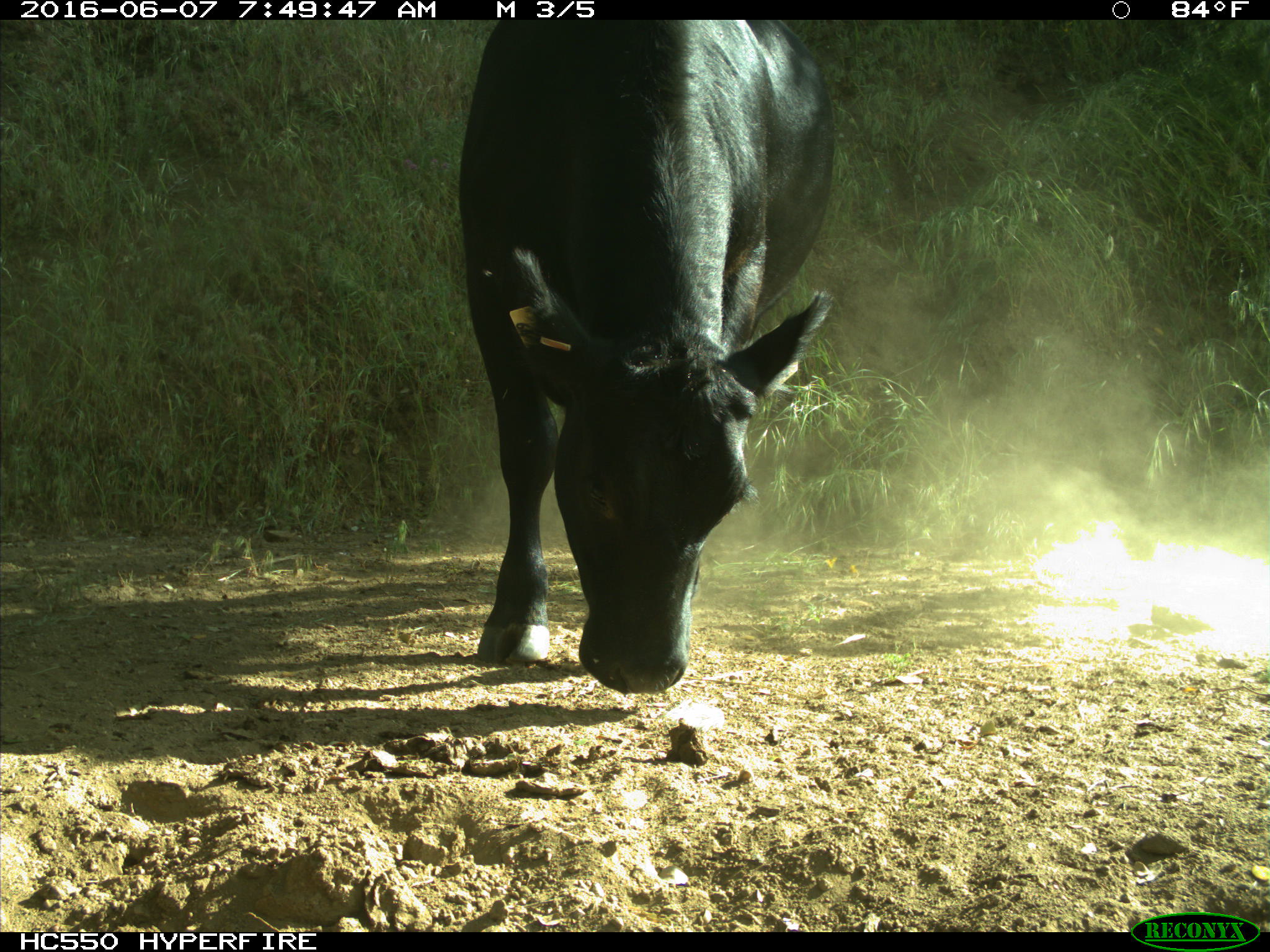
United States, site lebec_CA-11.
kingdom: Animalia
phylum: Chordata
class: Mammalia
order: Artiodactyla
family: Bovidae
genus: Bos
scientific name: Bos taurus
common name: domestic cow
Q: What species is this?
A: Bos taurus (domestic cow).